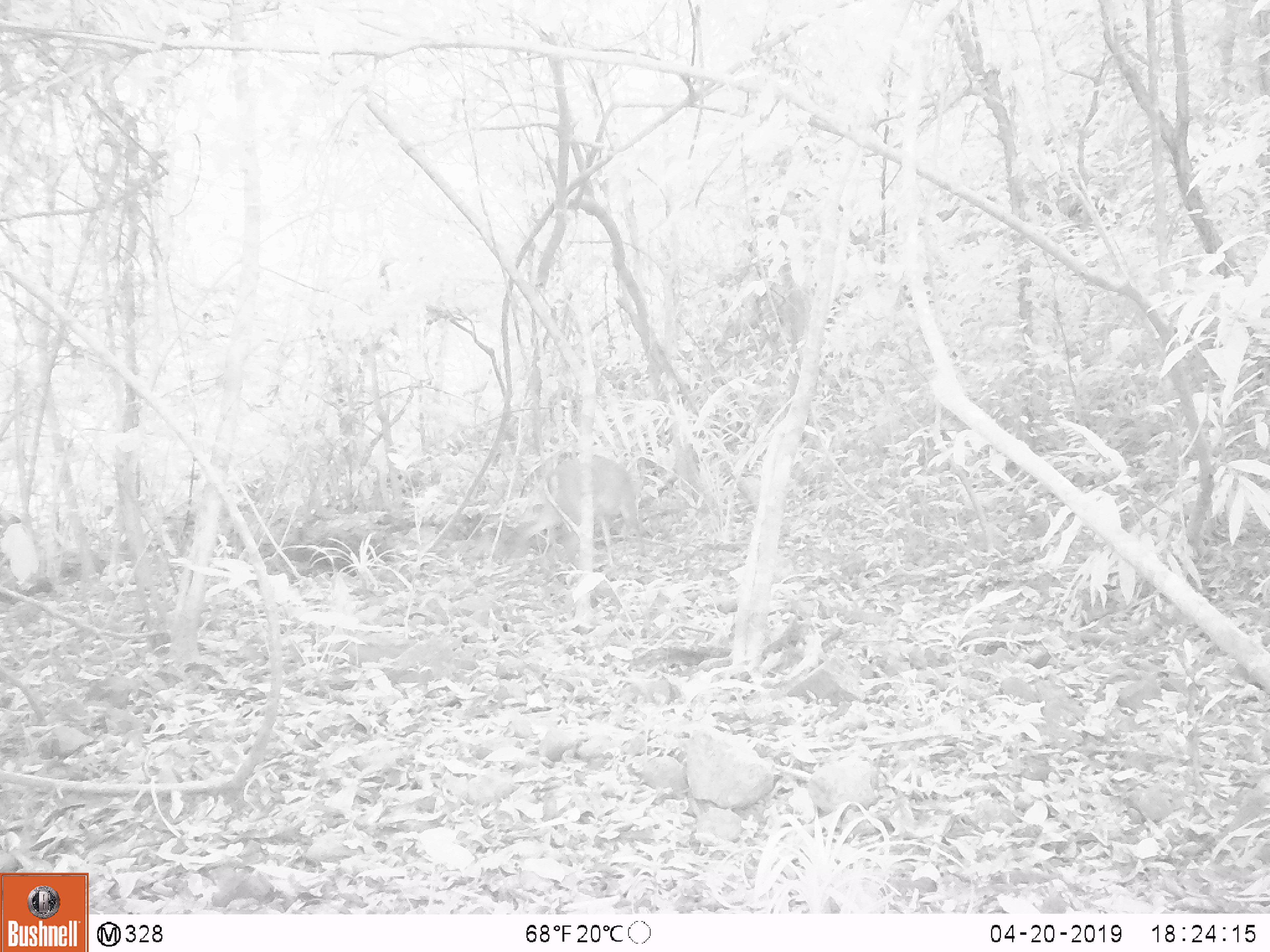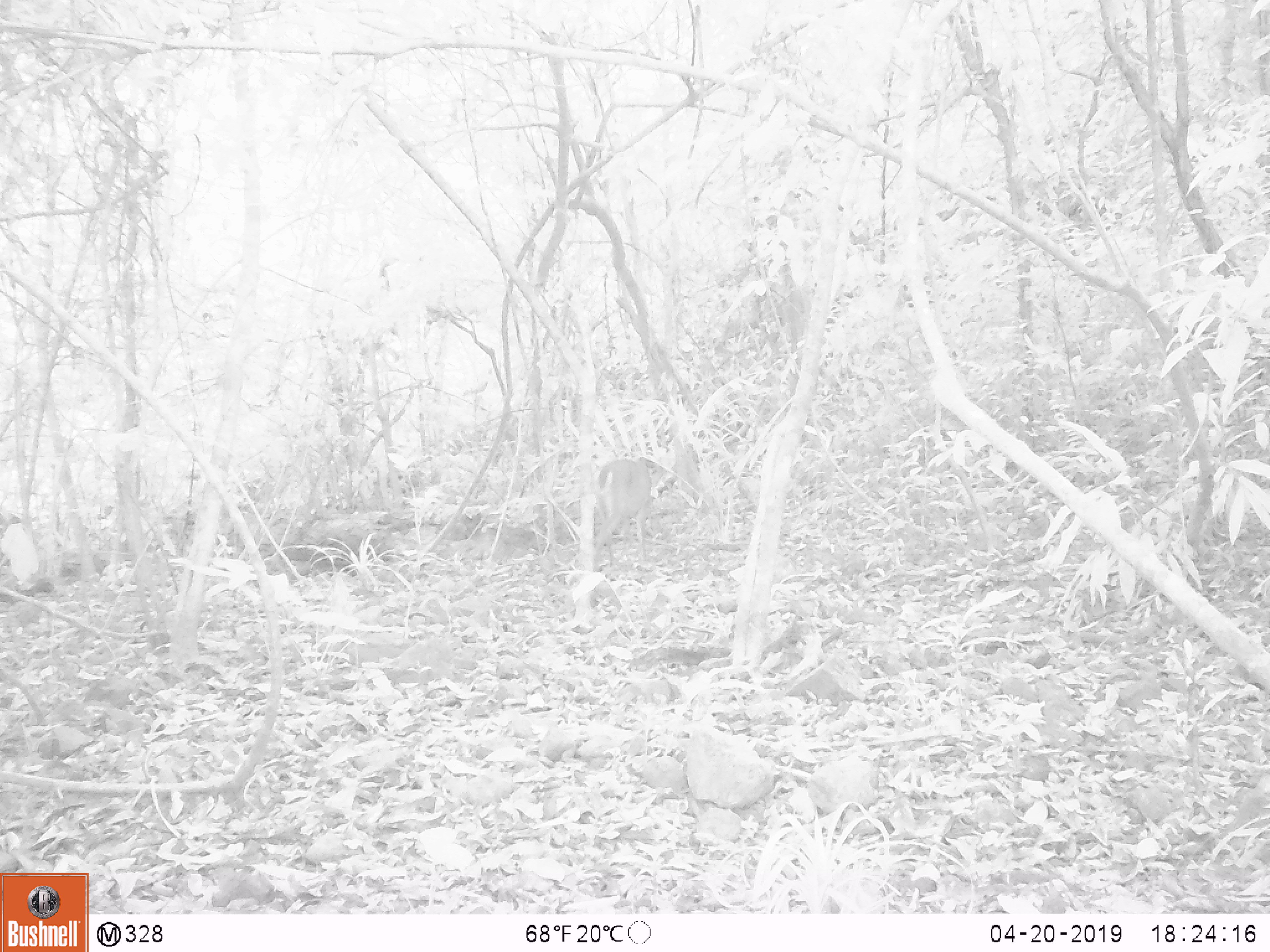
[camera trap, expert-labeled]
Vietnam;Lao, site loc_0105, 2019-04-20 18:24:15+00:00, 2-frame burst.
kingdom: Animalia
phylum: Chordata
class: Mammalia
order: Artiodactyla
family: Cervidae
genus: Muntiacus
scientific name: Muntiacus vuquangensis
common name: large-antlered muntjac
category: large antlered muntjac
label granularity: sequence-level